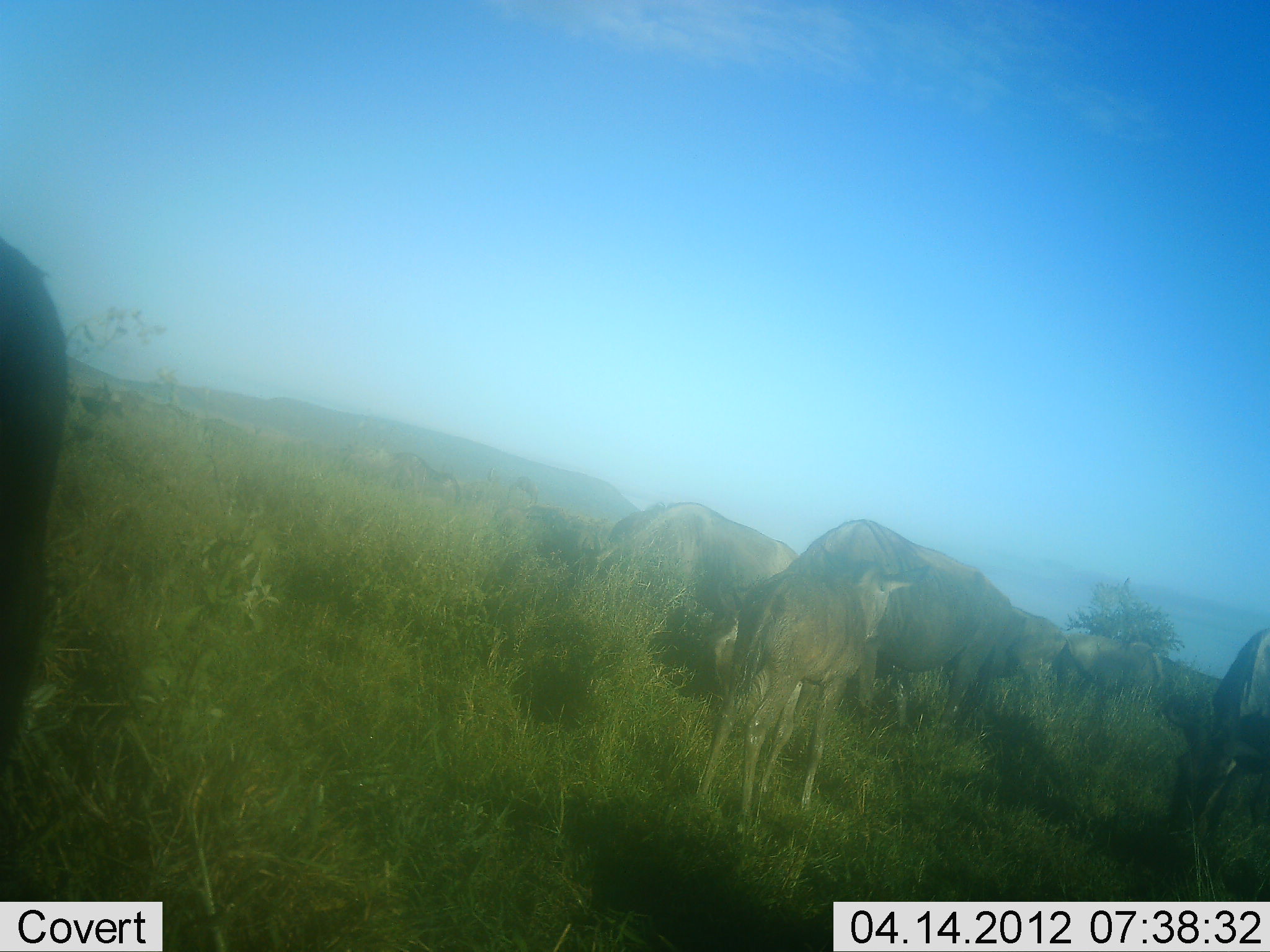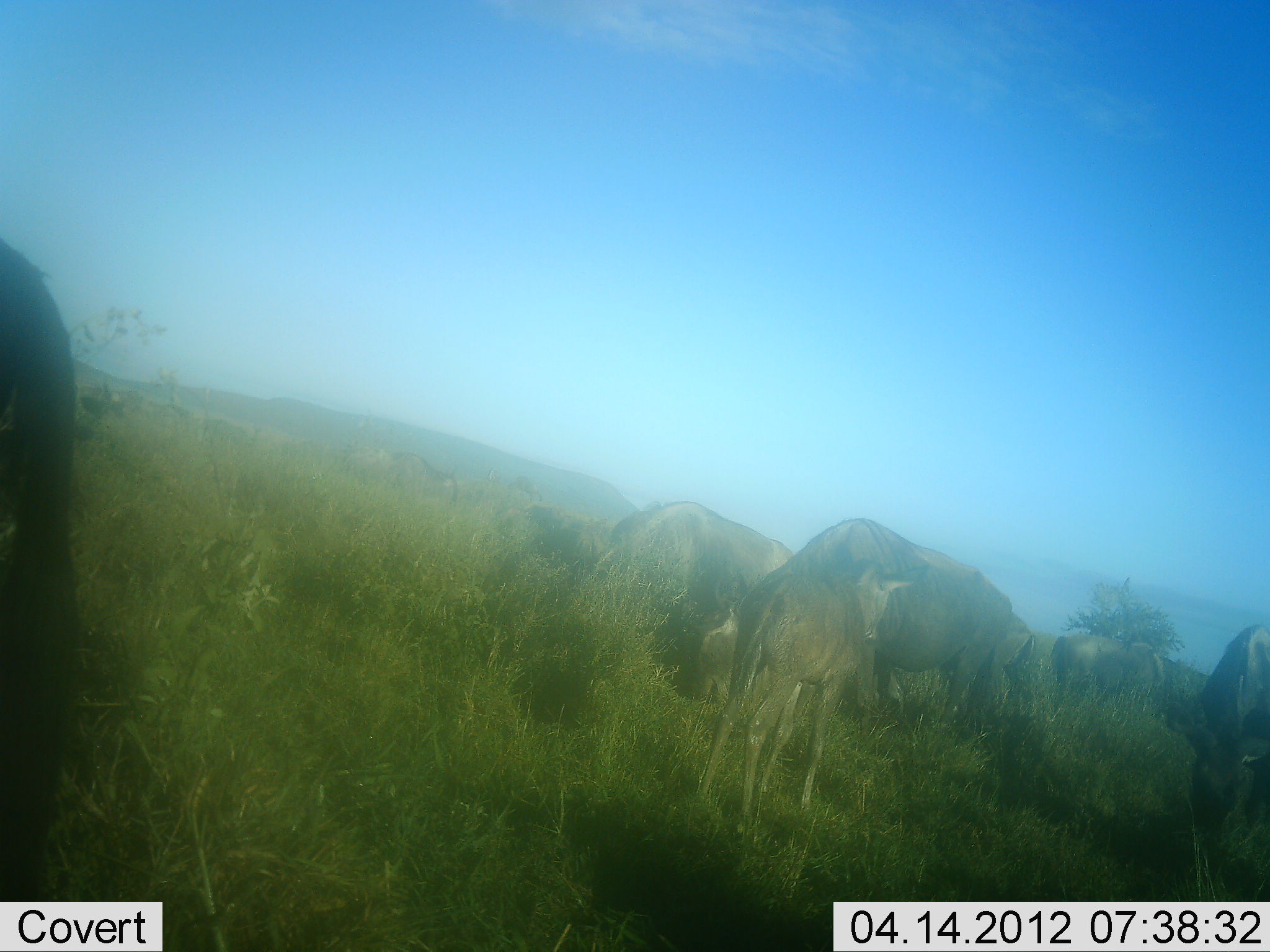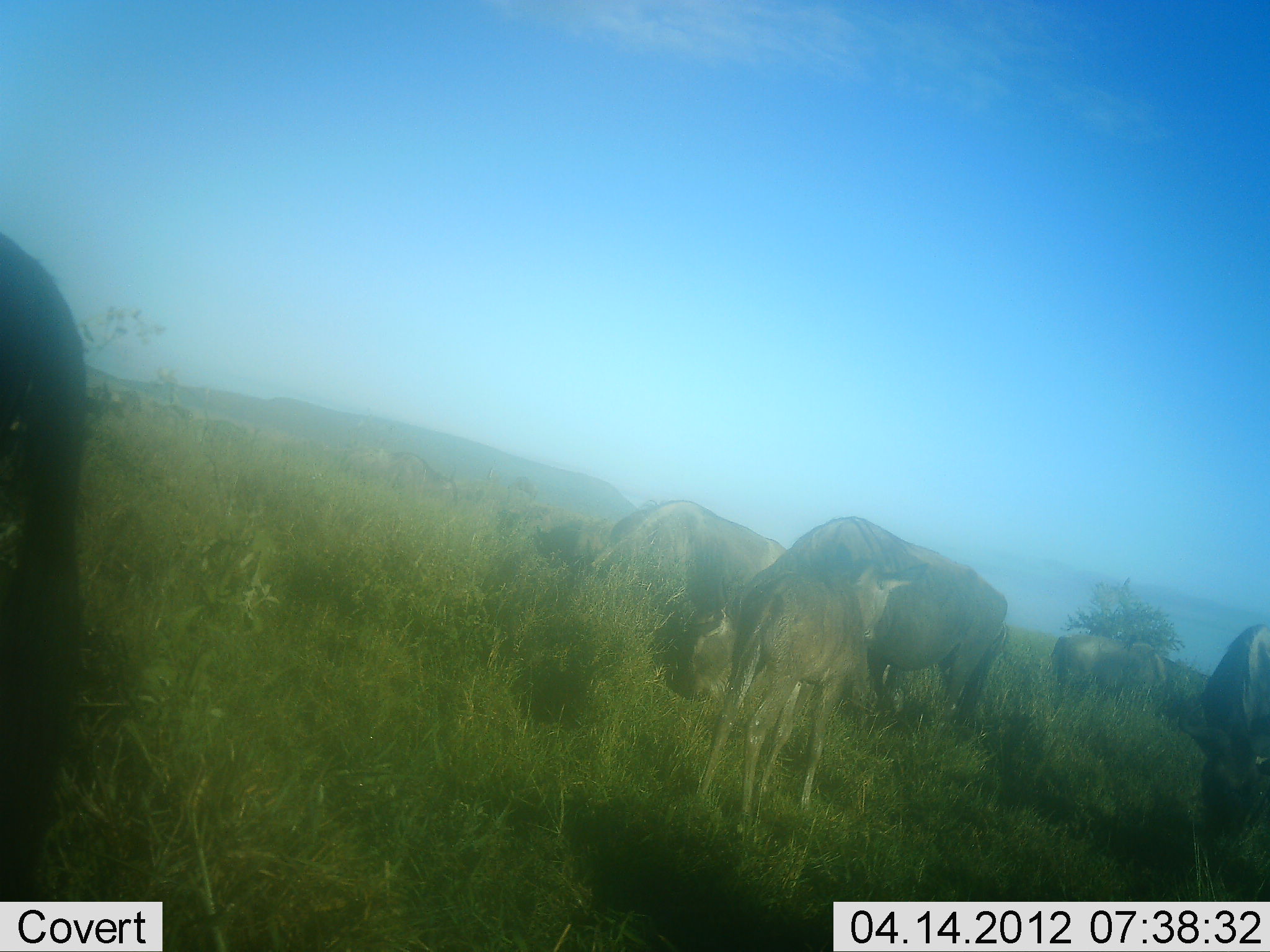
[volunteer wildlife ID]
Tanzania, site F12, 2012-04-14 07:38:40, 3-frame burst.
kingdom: Animalia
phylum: Chordata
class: Mammalia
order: Artiodactyla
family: Bovidae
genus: Connochaetes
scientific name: Connochaetes taurinus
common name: blue wildebeest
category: wildebeest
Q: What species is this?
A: Wildebeest (blue wildebeest) (Connochaetes taurinus).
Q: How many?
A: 9.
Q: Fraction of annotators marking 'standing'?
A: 62%.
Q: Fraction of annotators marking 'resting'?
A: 0%.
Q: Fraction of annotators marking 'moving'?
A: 4%.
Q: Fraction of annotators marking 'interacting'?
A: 0%.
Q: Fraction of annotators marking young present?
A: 92%.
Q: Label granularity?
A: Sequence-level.